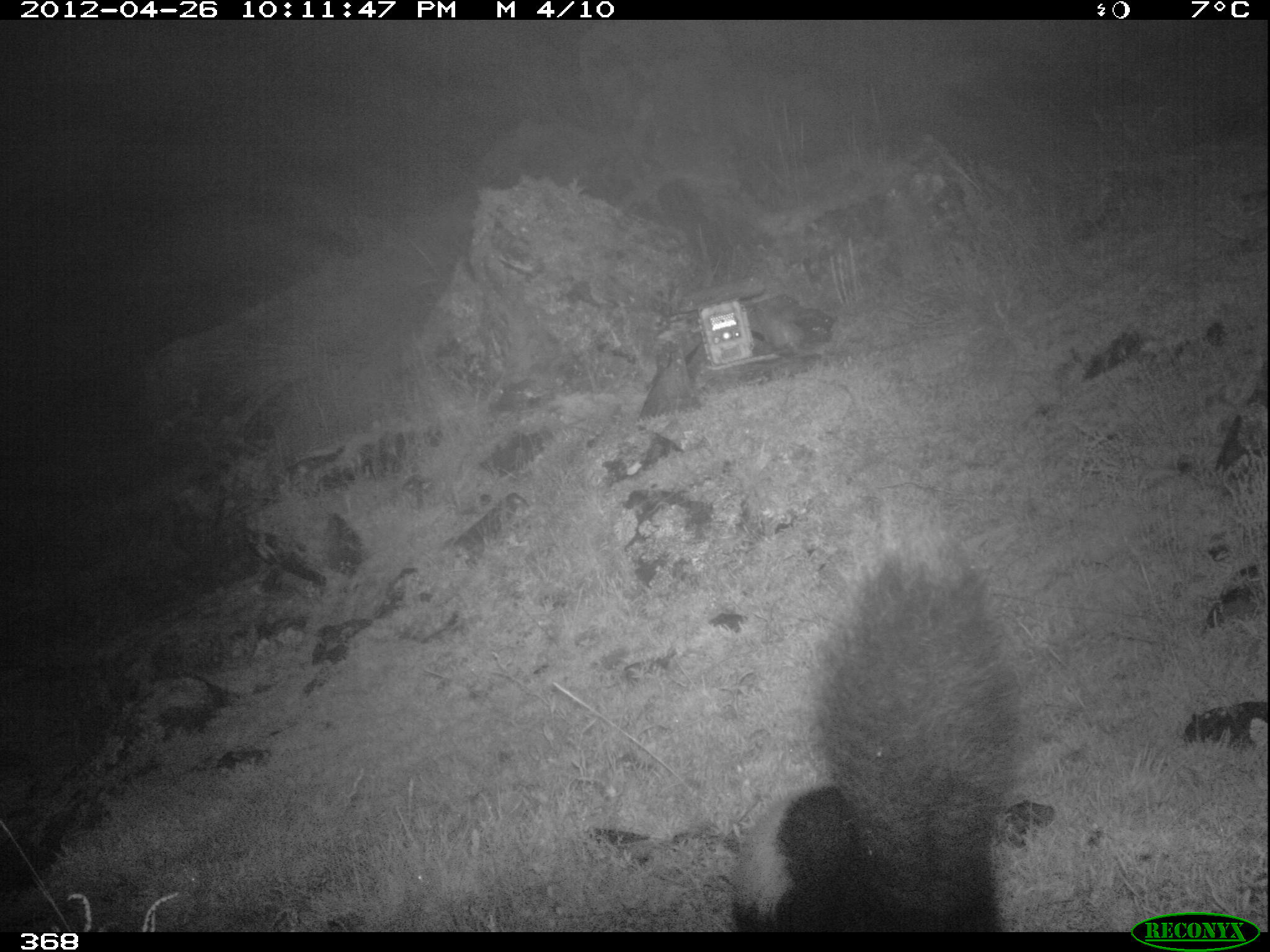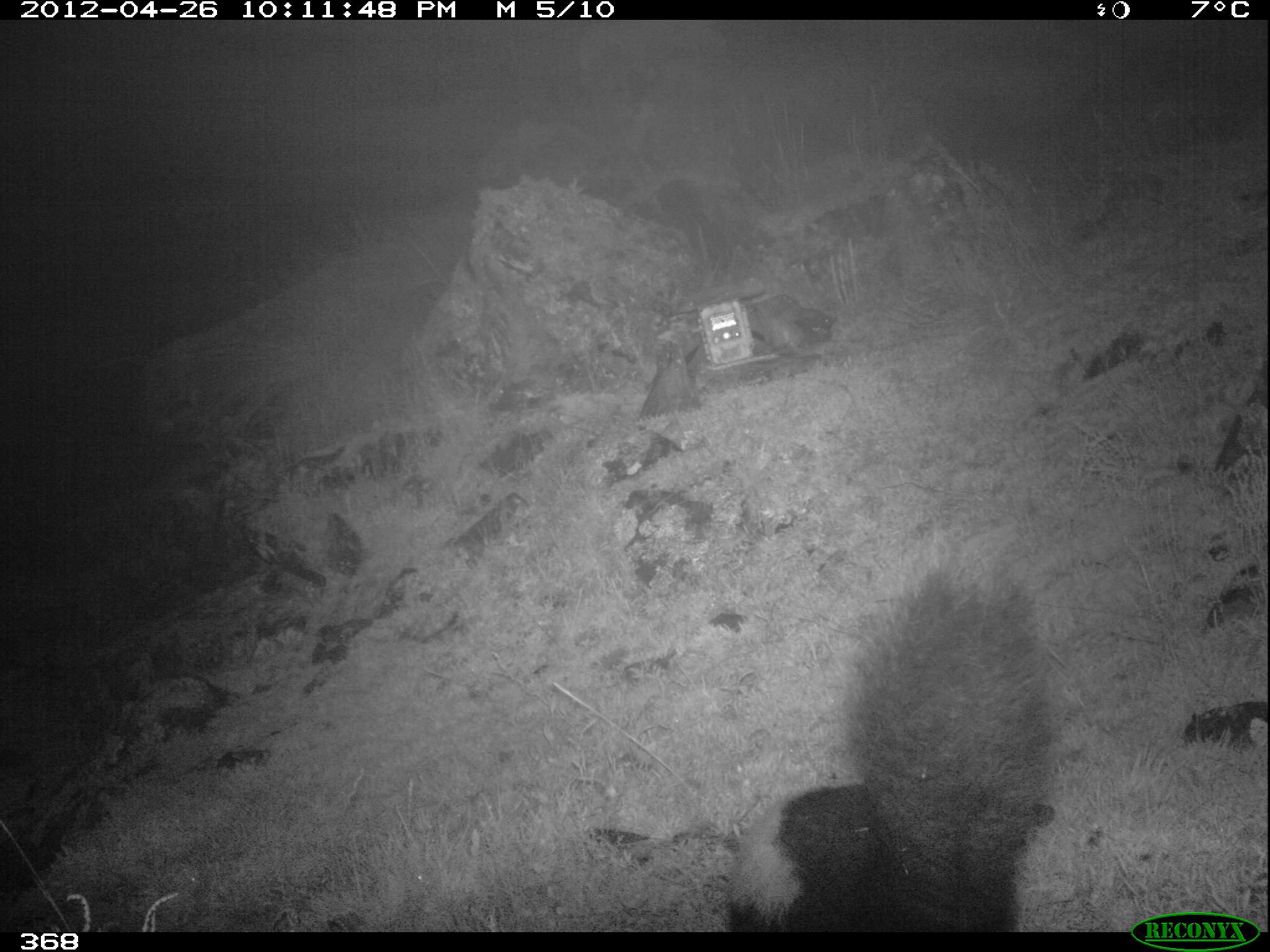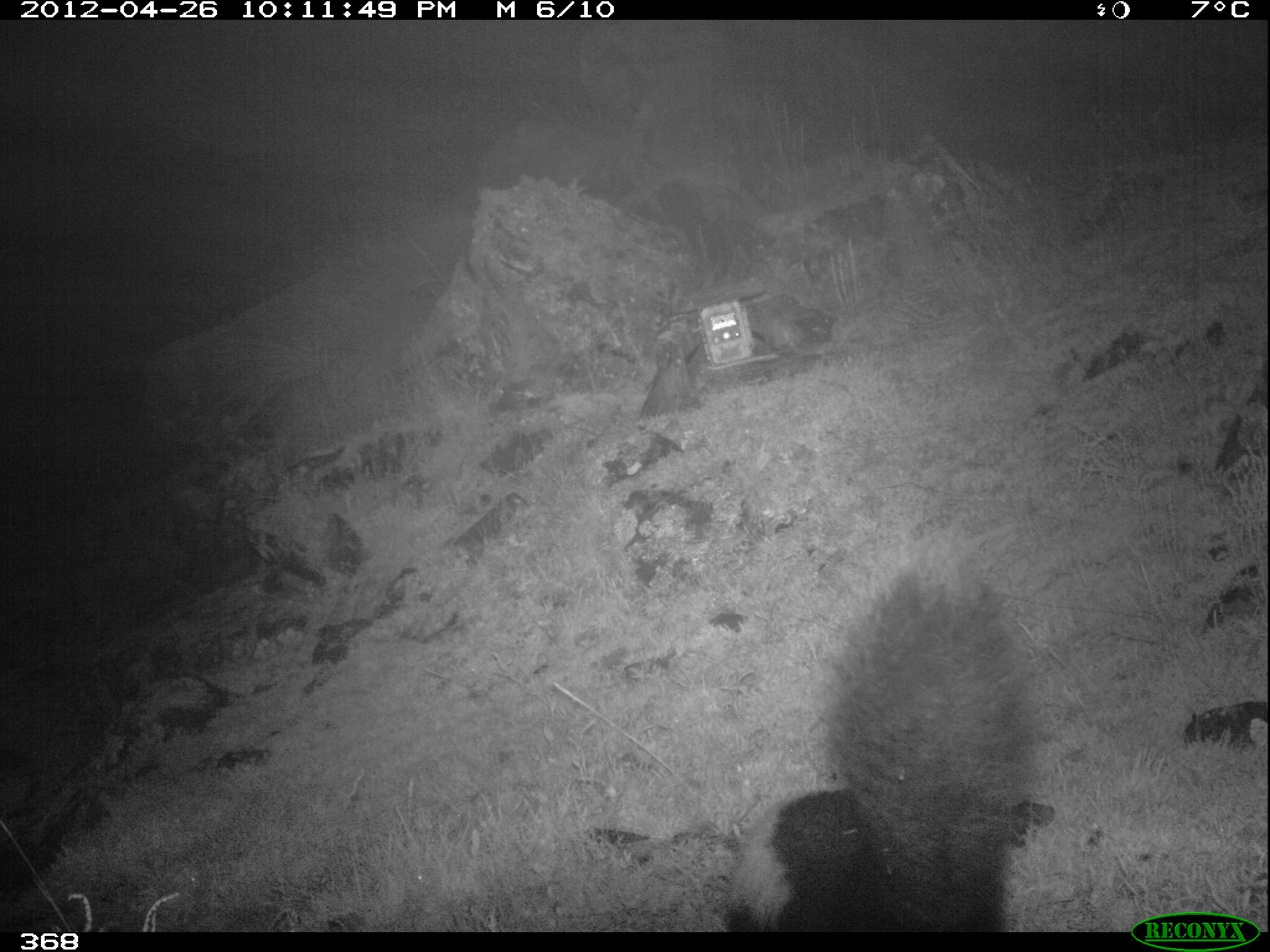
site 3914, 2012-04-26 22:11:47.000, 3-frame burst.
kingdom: Animalia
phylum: Chordata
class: Mammalia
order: Carnivora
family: Mephitidae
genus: Conepatus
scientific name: Conepatus chinga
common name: molina's hog-nosed skunk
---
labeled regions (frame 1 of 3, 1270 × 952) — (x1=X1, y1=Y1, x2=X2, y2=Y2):
conepatus chinga: (x1=726, y1=530, x2=1019, y2=932)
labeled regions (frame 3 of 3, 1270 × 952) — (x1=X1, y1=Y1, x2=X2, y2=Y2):
conepatus chinga: (x1=721, y1=555, x2=1033, y2=931)